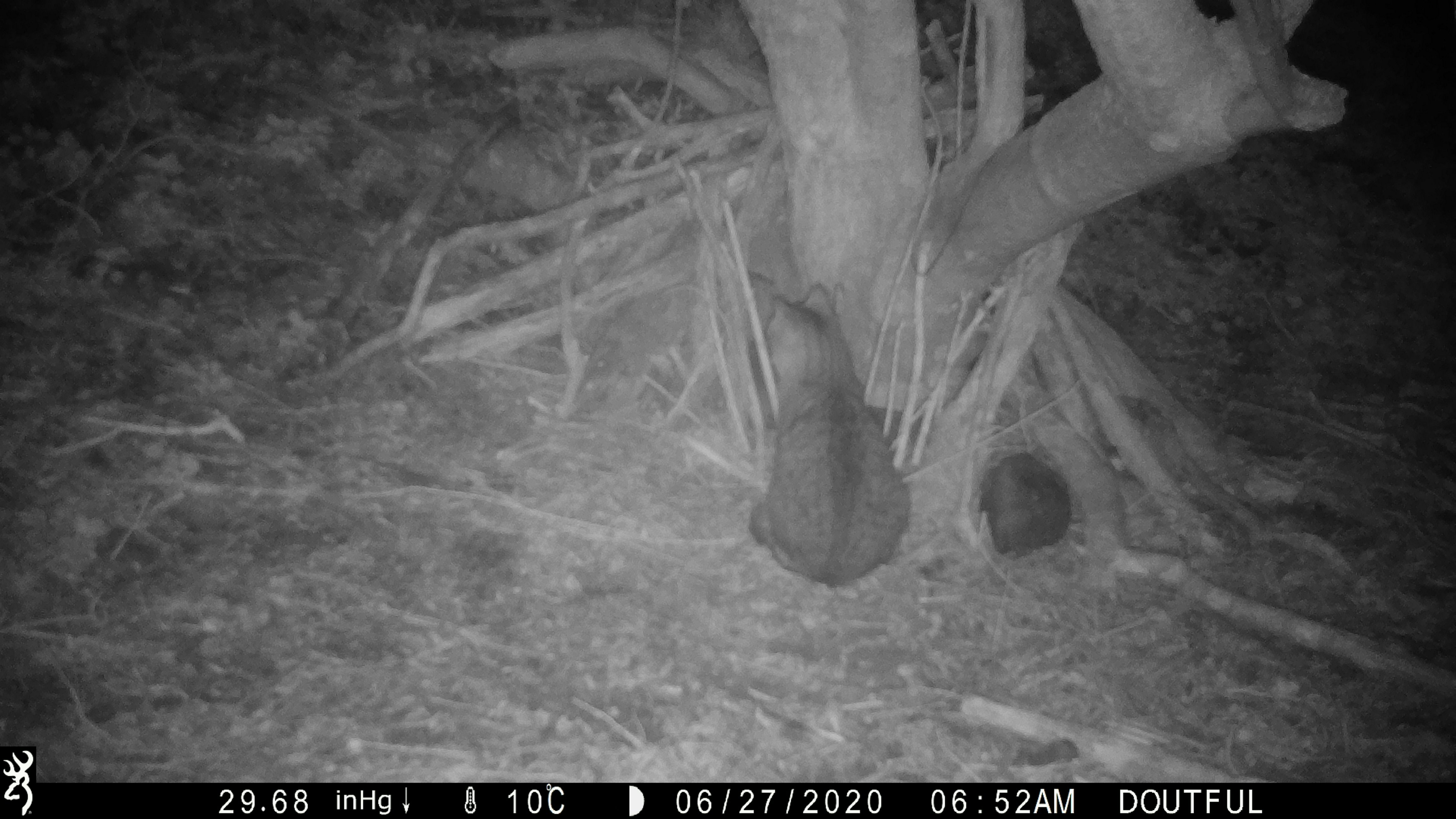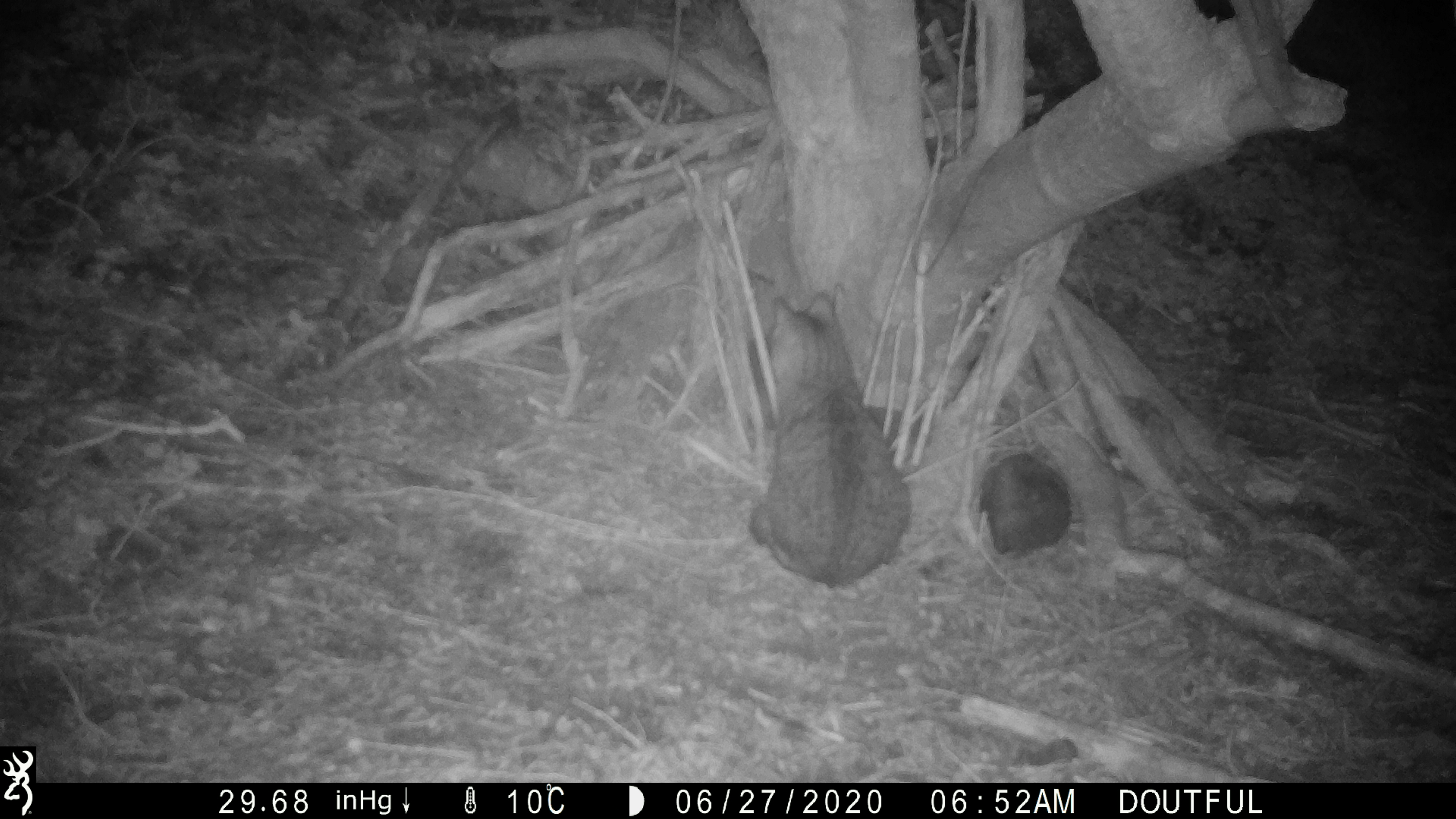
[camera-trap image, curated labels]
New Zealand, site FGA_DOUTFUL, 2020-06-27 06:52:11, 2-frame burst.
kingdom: Animalia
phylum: Chordata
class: Mammalia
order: Carnivora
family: Felidae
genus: Felis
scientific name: Felis catus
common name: domestic cat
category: cat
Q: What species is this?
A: Cat (domestic cat) (Felis catus).